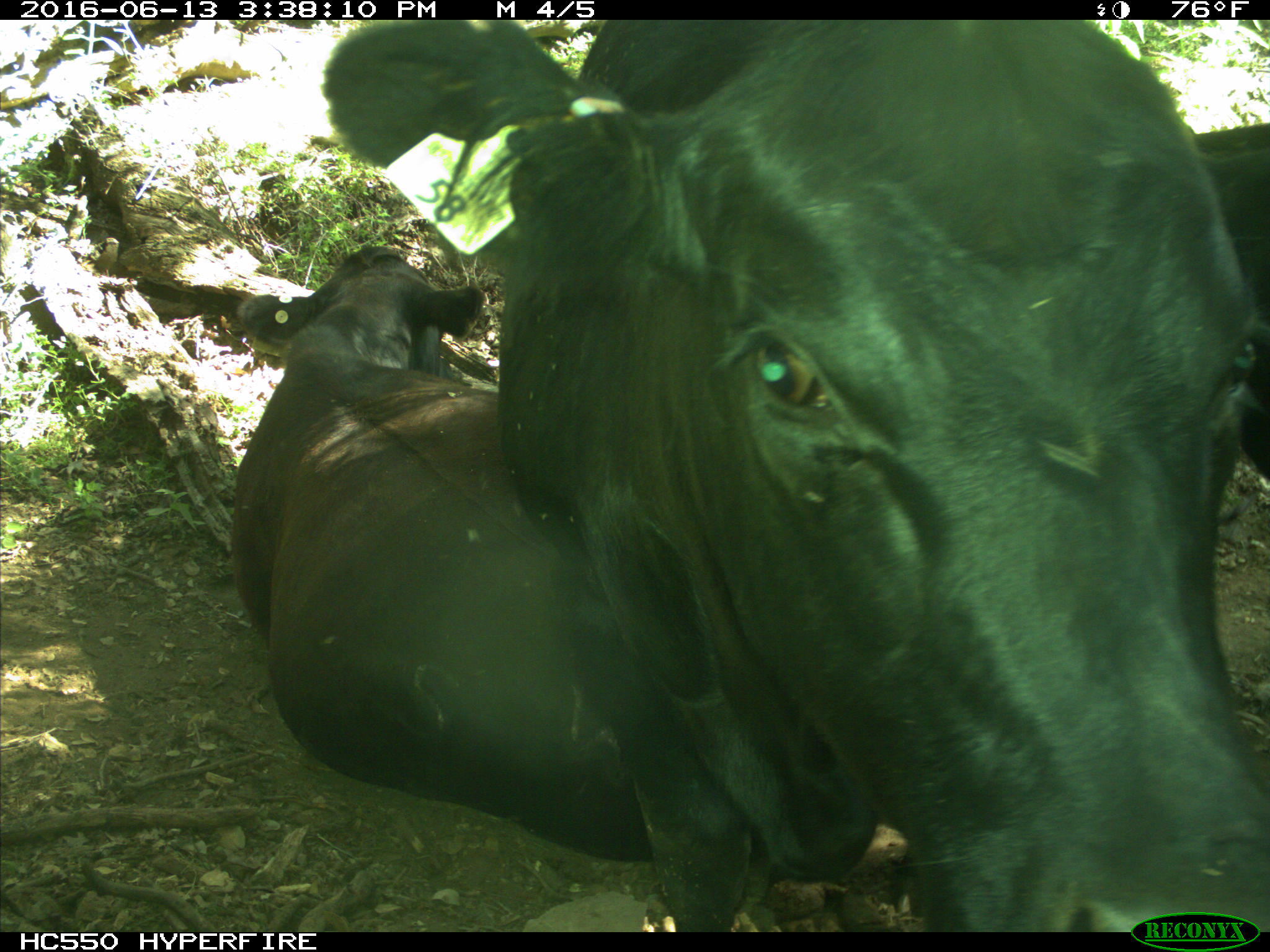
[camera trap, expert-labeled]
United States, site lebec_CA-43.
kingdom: Animalia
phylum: Chordata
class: Mammalia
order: Artiodactyla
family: Bovidae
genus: Bos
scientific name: Bos taurus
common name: domestic cow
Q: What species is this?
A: Bos taurus (domestic cow).